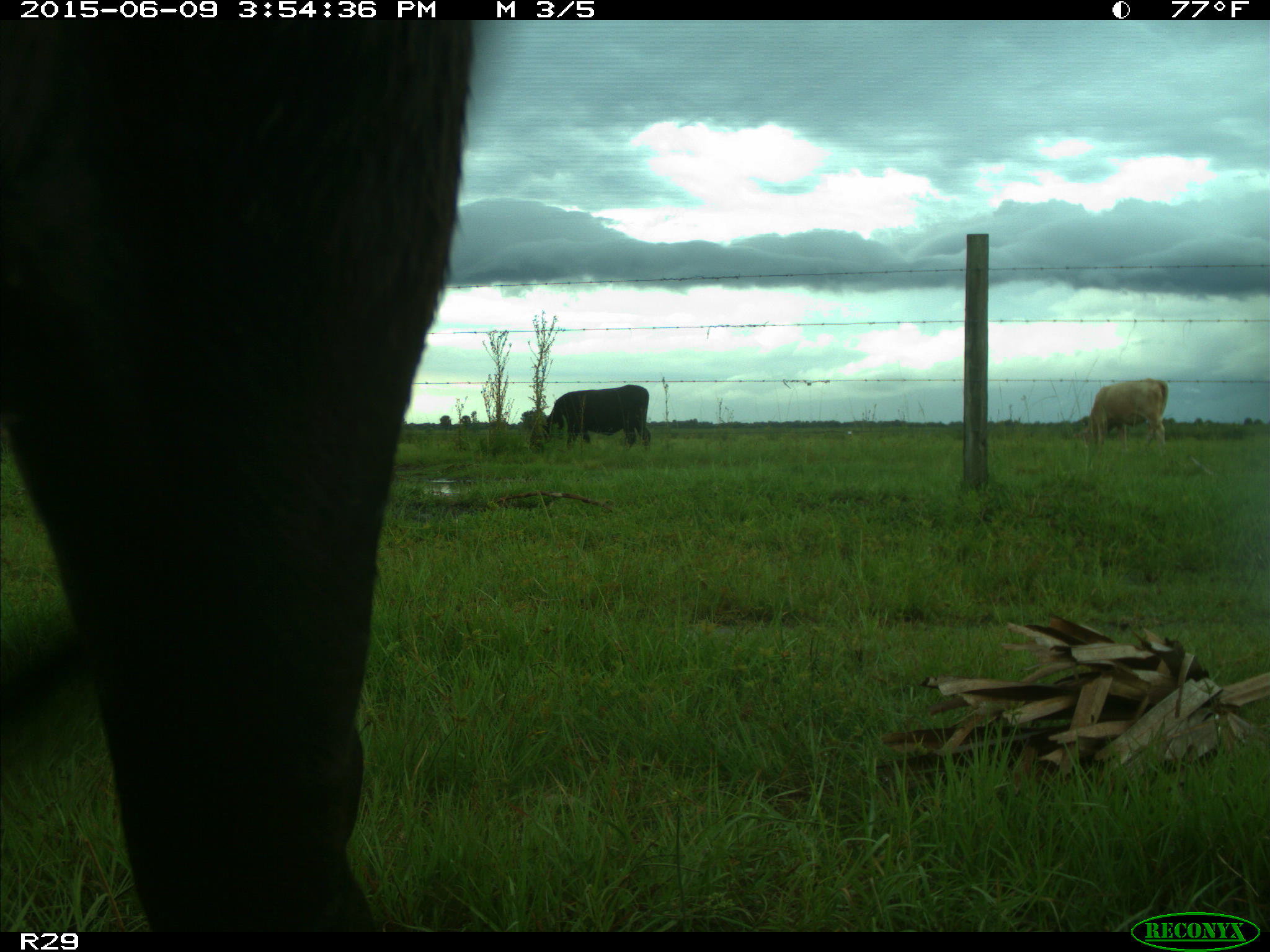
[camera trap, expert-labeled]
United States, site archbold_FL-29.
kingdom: Animalia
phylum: Chordata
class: Mammalia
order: Artiodactyla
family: Bovidae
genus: Bos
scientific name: Bos taurus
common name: domestic cow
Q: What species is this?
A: Bos taurus (domestic cow).